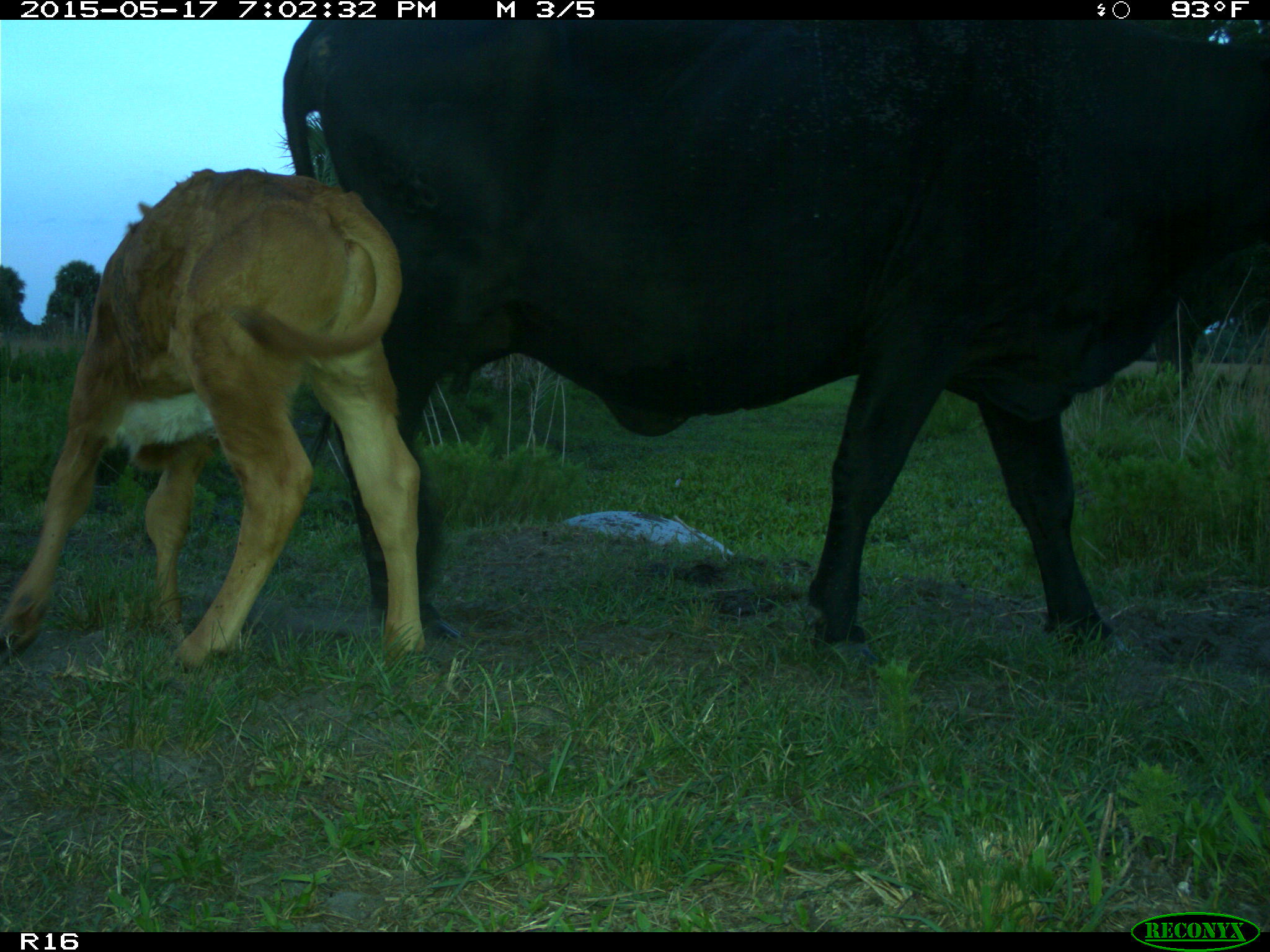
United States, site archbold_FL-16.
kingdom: Animalia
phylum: Chordata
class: Mammalia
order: Artiodactyla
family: Bovidae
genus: Bos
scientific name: Bos taurus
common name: domestic cow